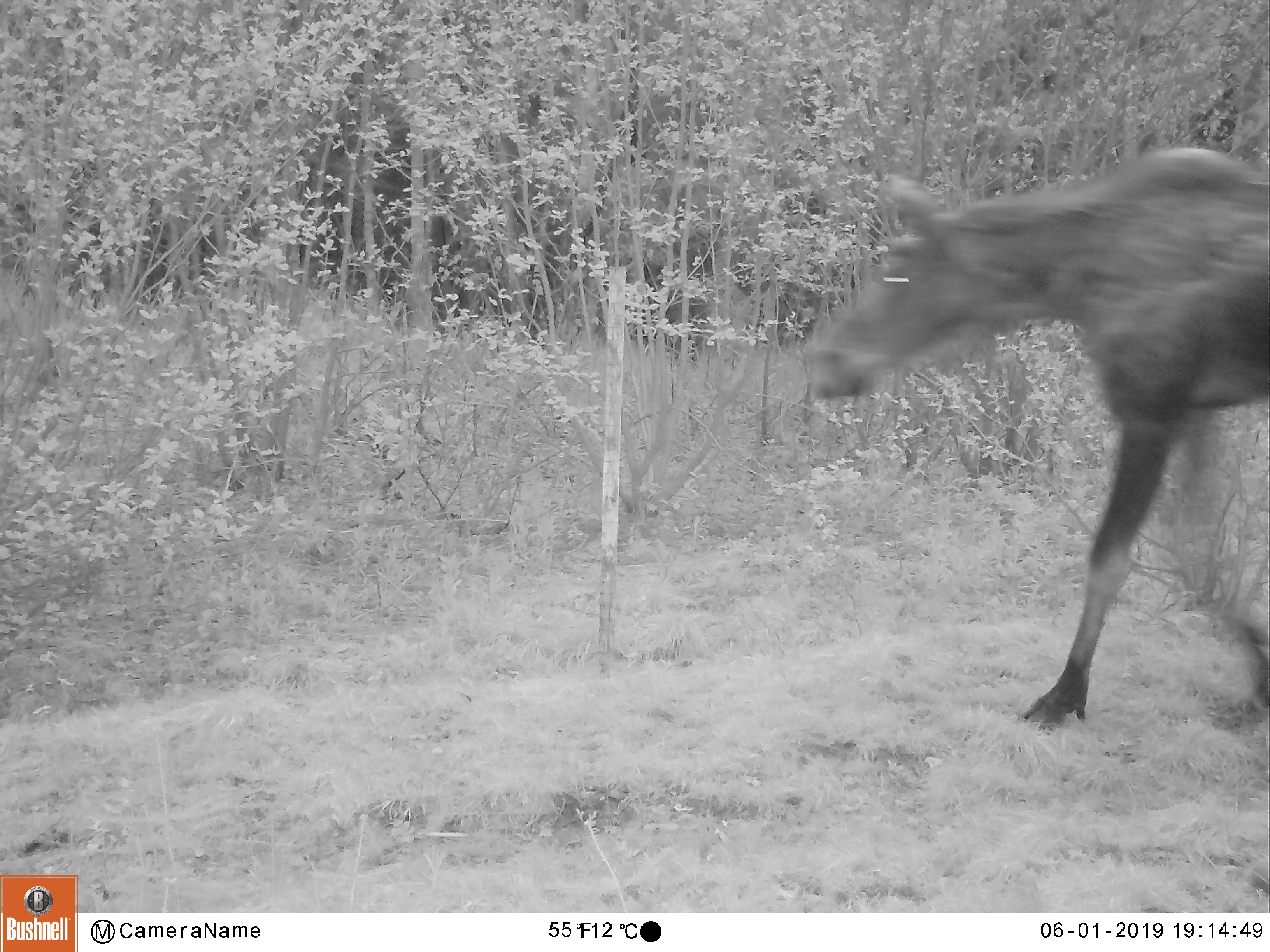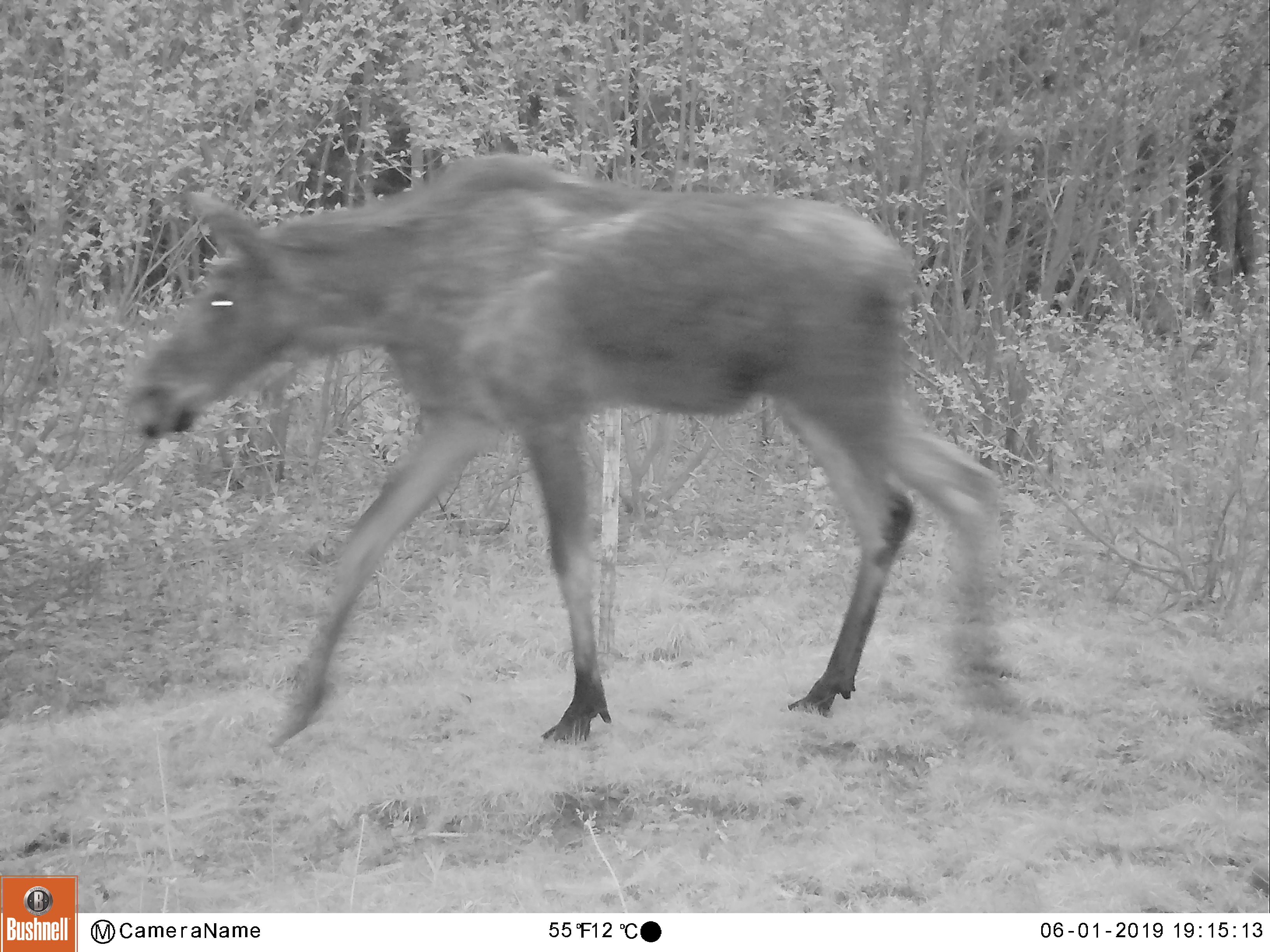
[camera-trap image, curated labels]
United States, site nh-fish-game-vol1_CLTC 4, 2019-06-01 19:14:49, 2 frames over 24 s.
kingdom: Animalia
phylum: Chordata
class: Mammalia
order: Artiodactyla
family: Cervidae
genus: Alces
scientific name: Alces alces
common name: moose